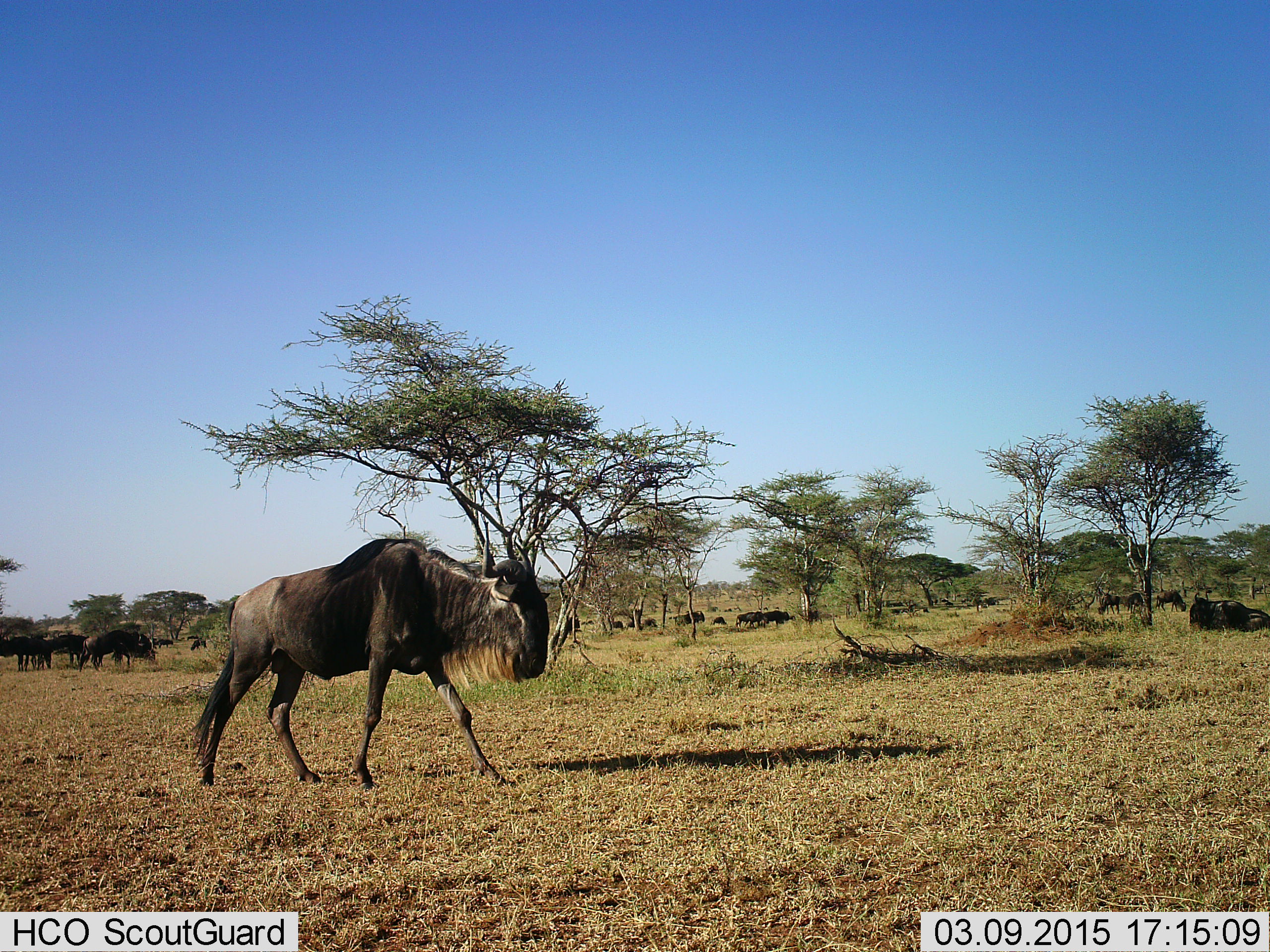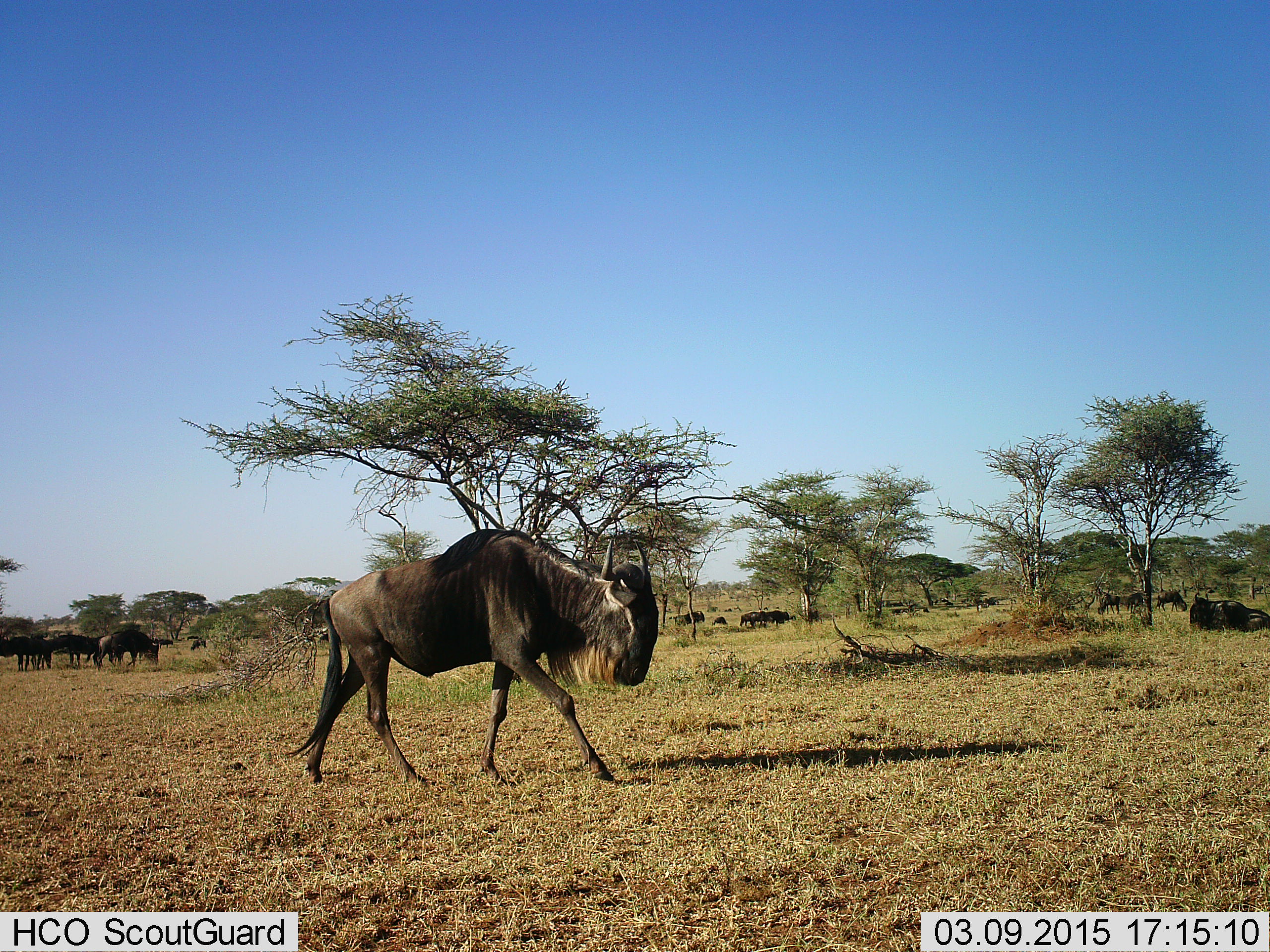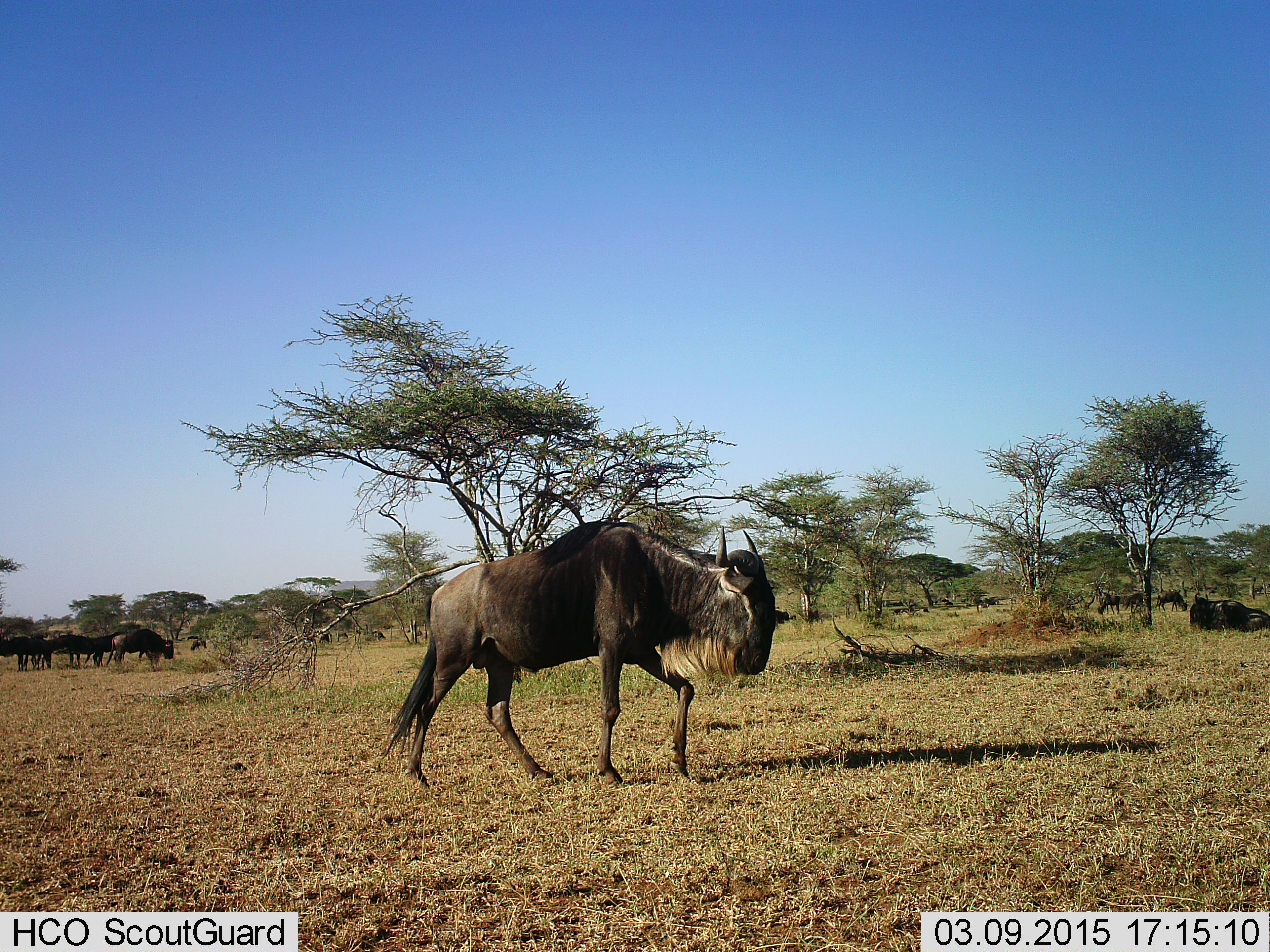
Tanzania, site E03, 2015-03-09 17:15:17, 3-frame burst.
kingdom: Animalia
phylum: Chordata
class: Mammalia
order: Artiodactyla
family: Bovidae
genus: Connochaetes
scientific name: Connochaetes taurinus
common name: blue wildebeest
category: wildebeest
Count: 11-50.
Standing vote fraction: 44%.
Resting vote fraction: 33%.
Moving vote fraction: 78%.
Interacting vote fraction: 11%.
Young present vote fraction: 0%.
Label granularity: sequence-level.